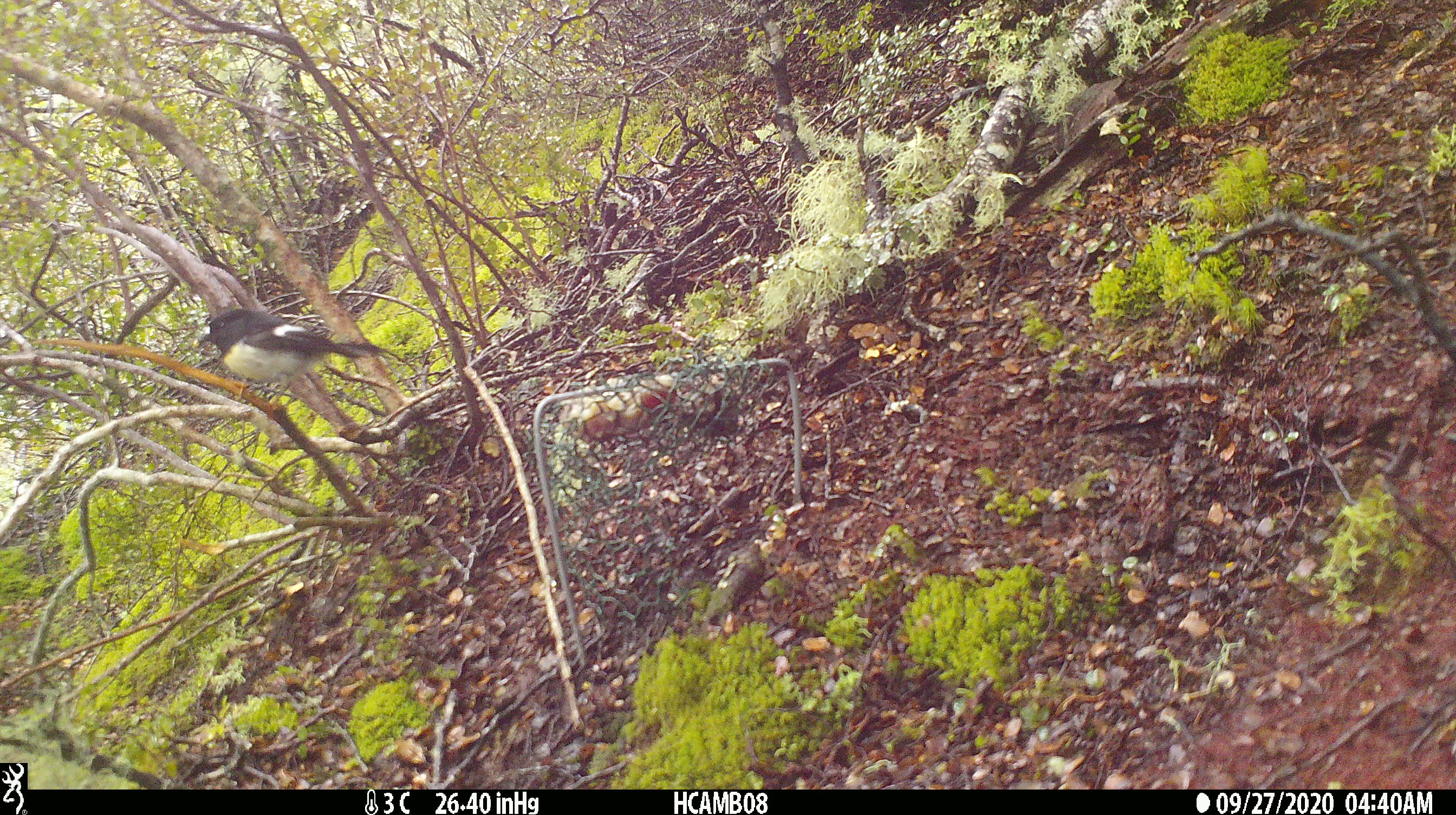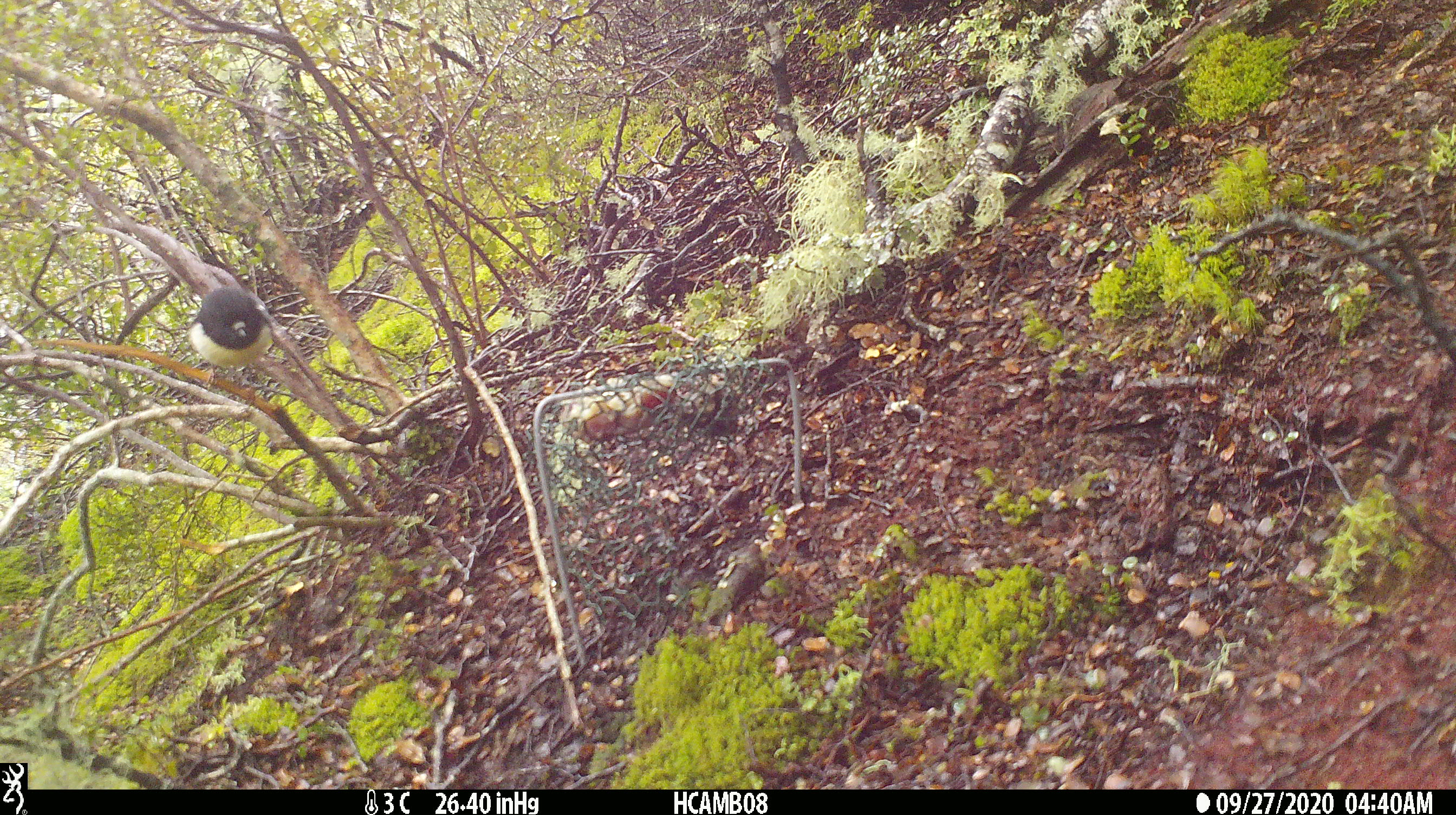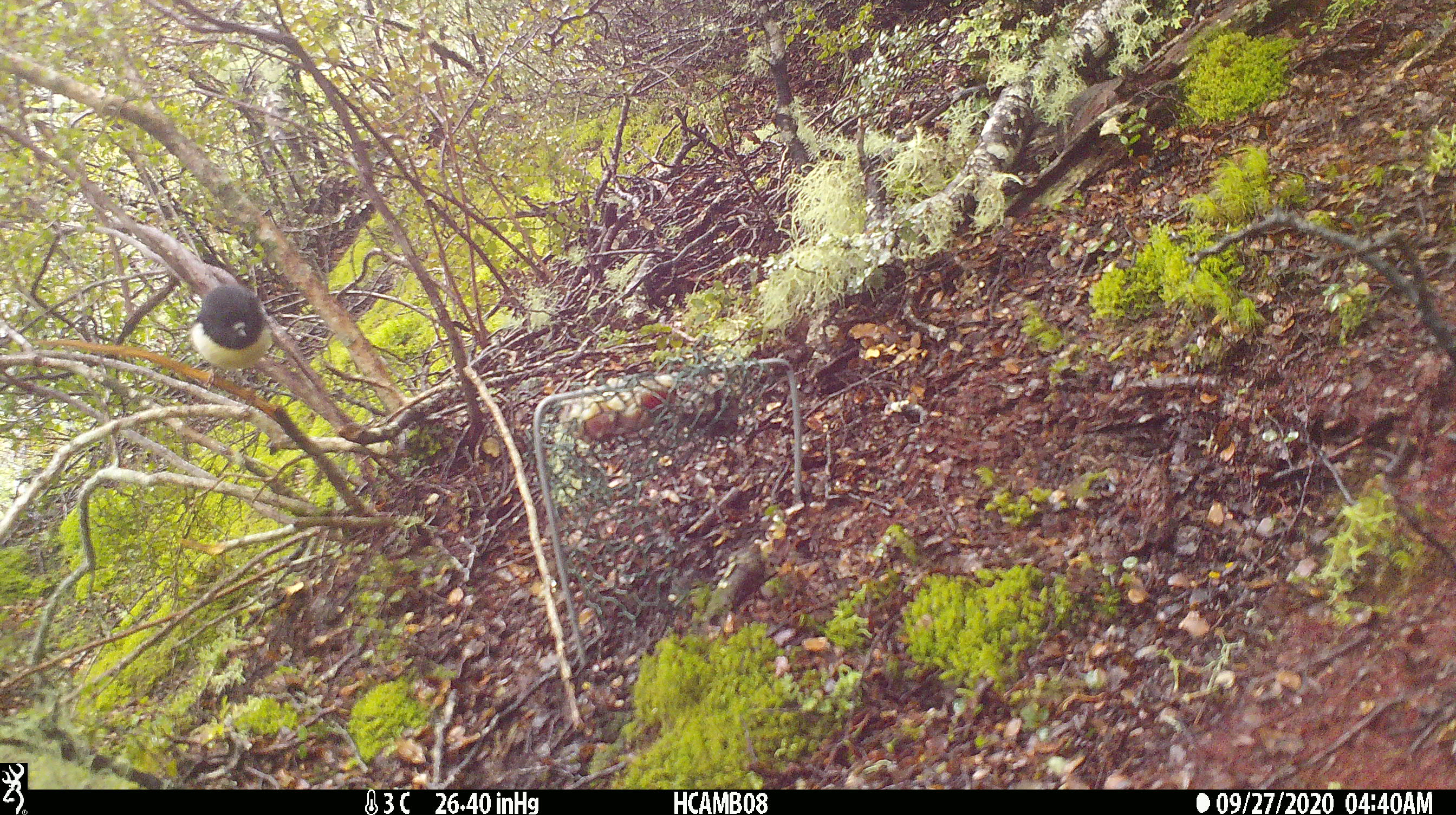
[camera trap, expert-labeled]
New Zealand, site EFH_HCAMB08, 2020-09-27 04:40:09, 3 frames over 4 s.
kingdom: Animalia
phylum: Chordata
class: Aves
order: Passeriformes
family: Petroicidae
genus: Petroica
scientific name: Petroica macrocephala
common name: tomtit